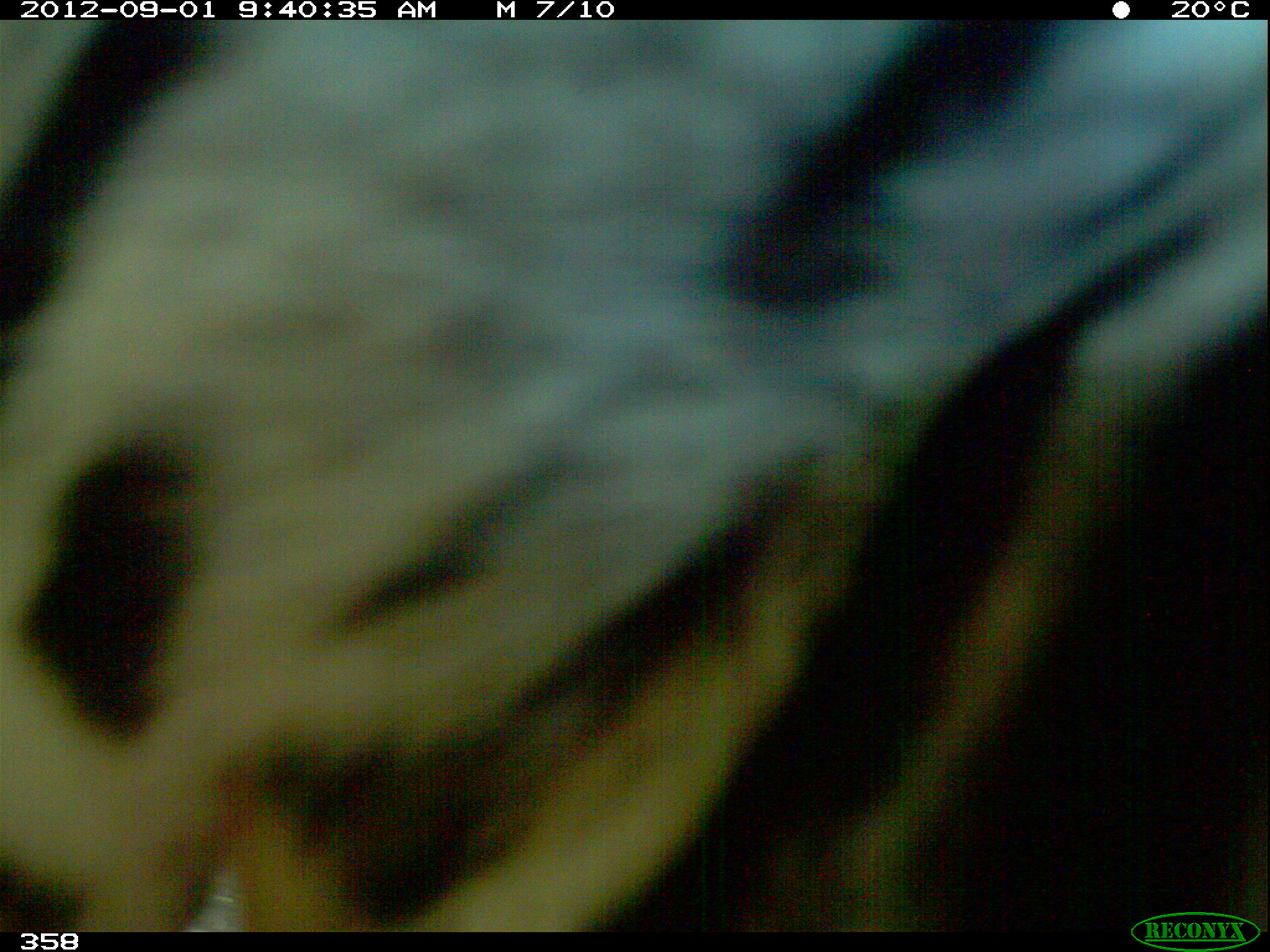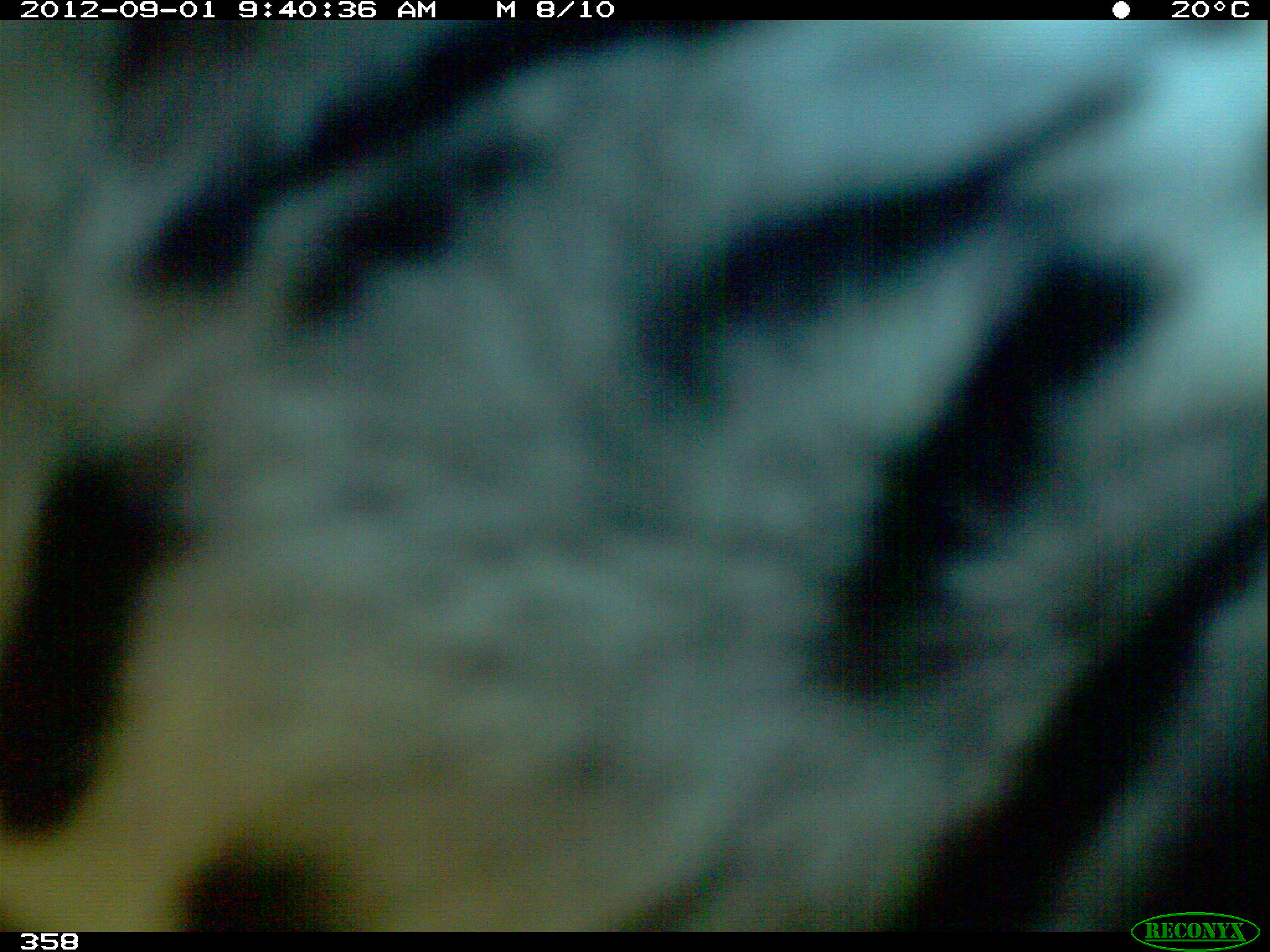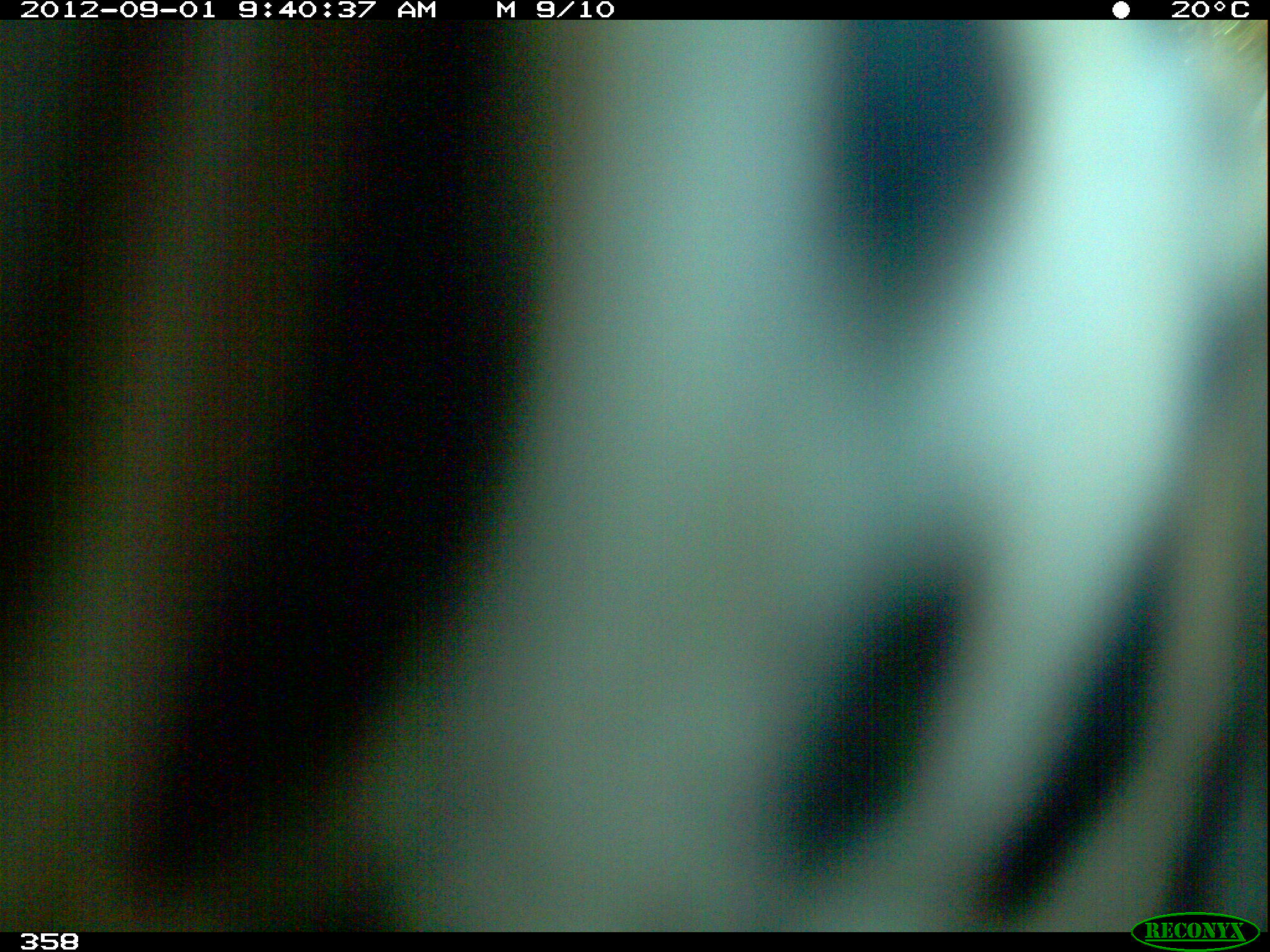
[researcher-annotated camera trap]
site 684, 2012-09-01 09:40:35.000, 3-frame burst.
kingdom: Animalia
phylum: Chordata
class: Mammalia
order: Carnivora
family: Felidae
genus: Panthera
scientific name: Panthera onca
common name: jaguar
Panthera onca (jaguar).